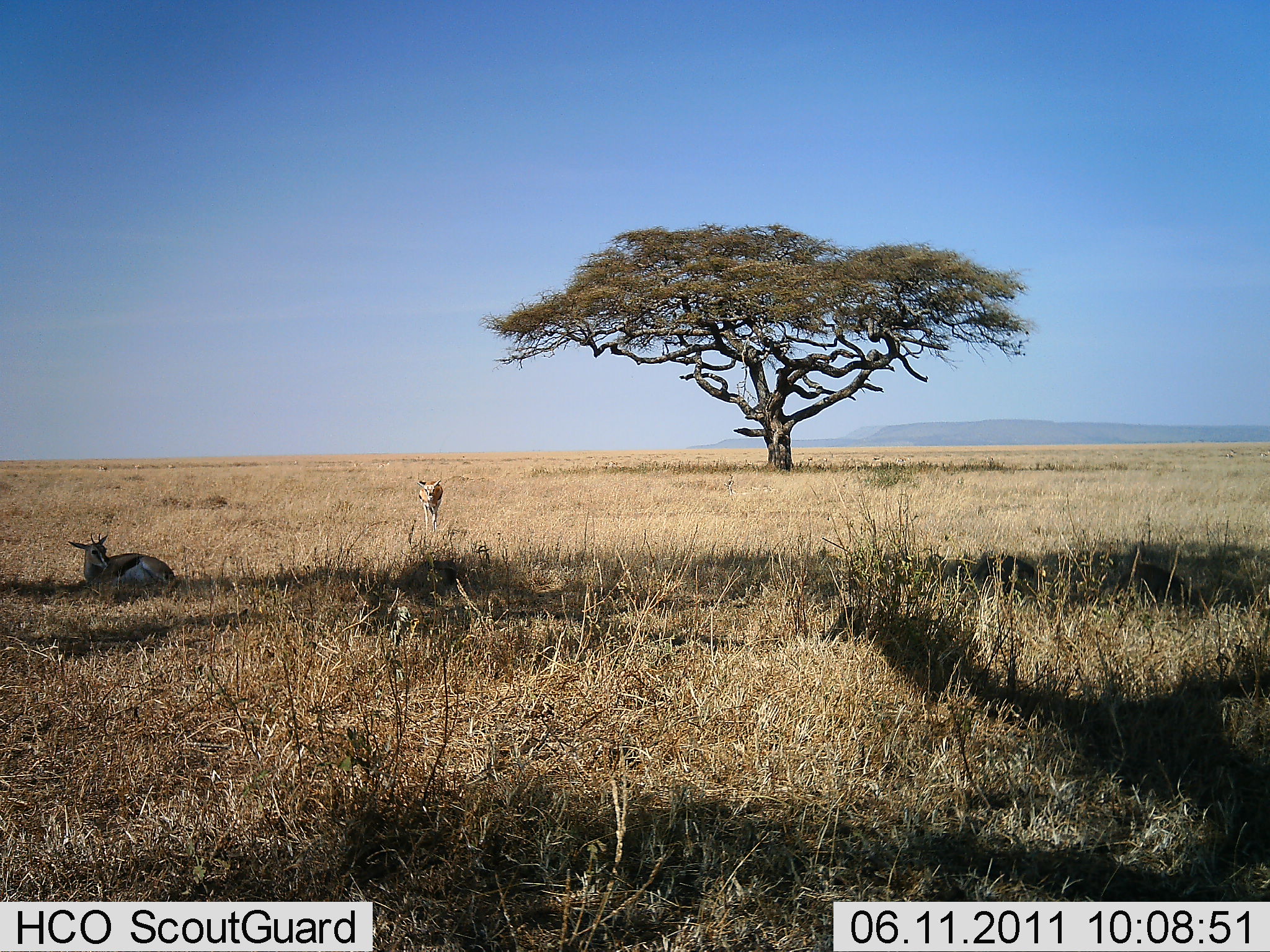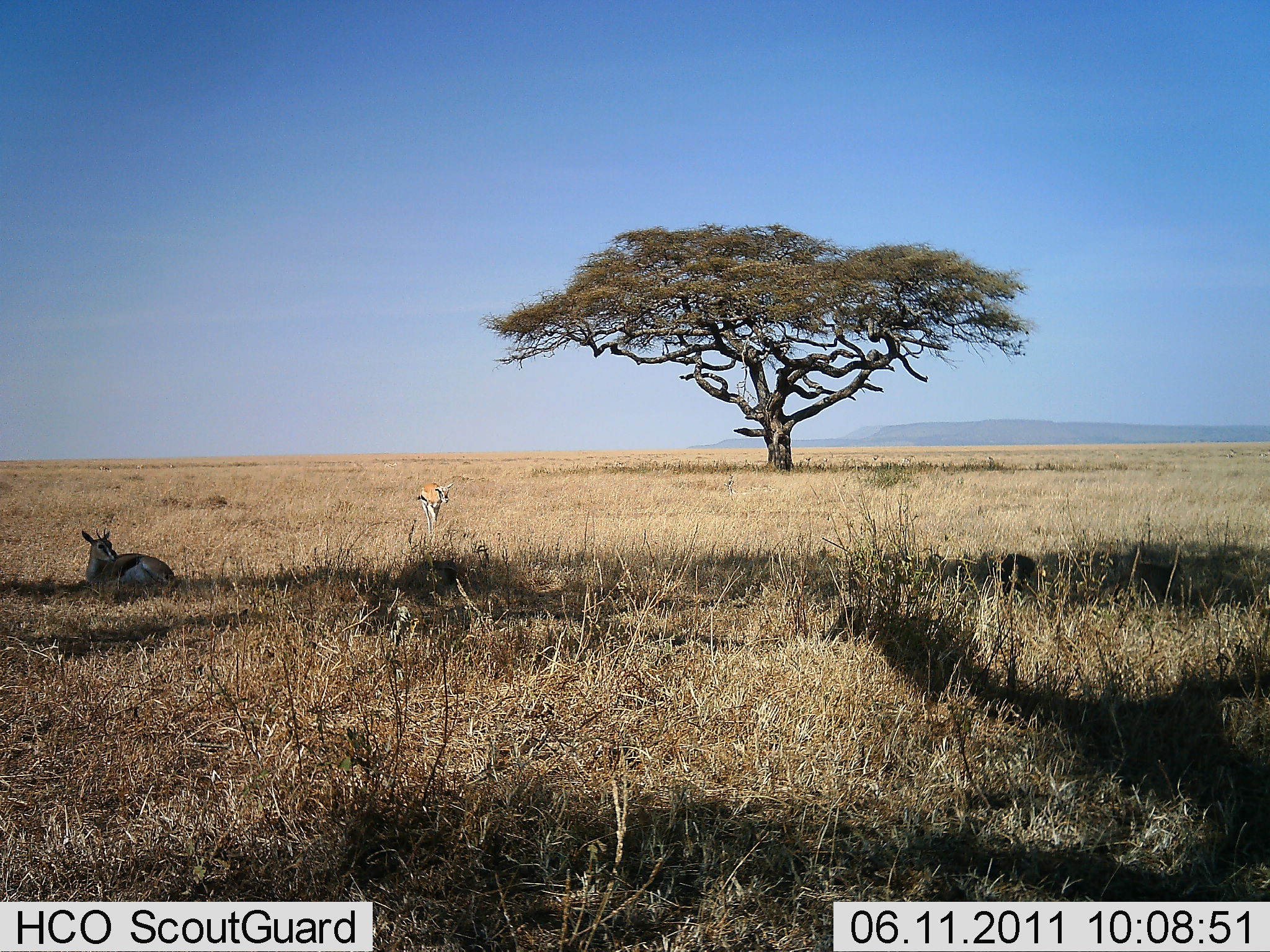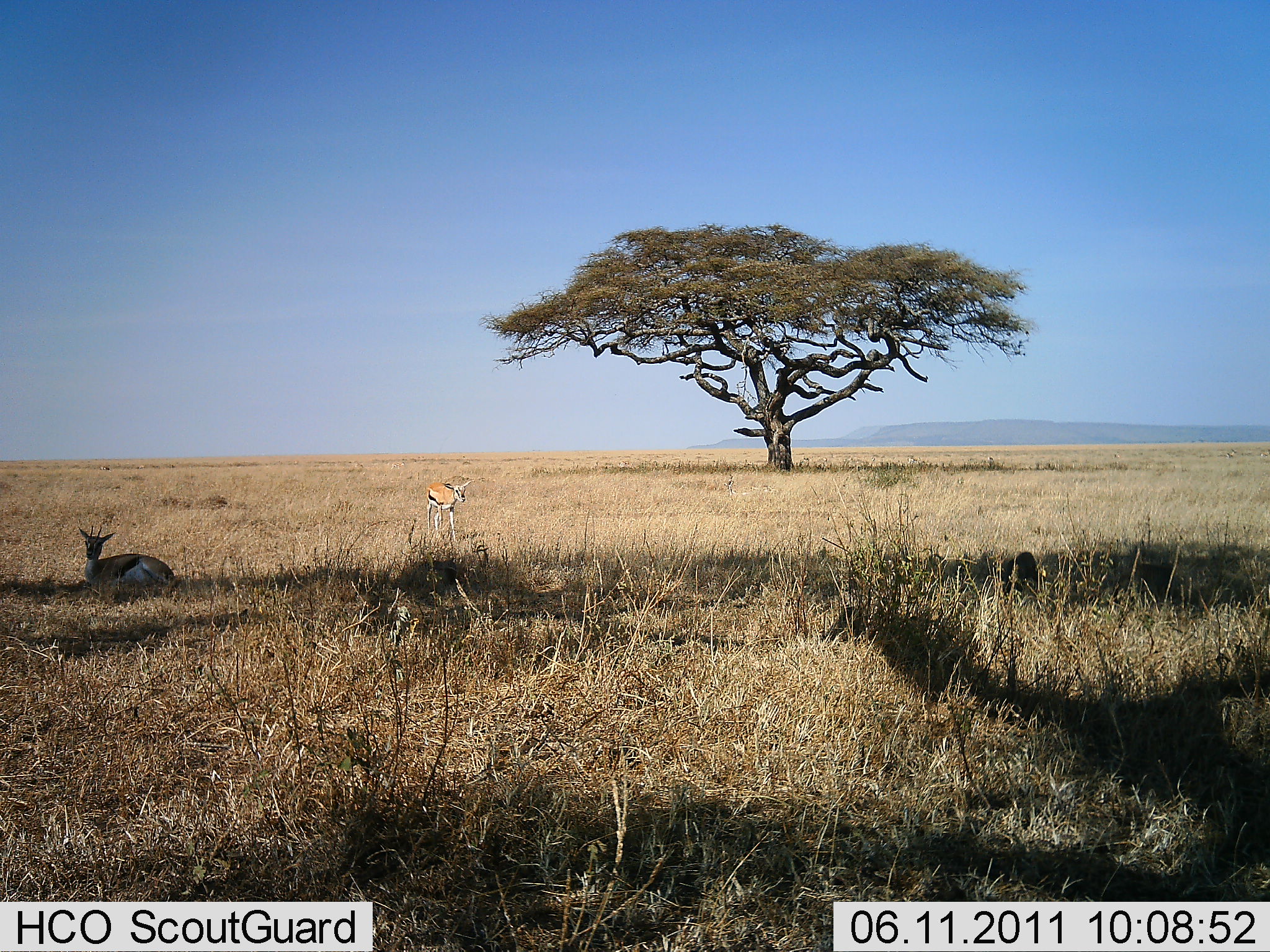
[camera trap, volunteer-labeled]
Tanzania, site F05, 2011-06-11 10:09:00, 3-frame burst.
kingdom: Animalia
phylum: Chordata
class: Mammalia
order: Artiodactyla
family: Bovidae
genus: Eudorcas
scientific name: Eudorcas thomsonii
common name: thomson's gazelle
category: gazellethomsons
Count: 2.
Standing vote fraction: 44%.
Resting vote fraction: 100%.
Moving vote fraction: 44%.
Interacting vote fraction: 0%.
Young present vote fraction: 12%.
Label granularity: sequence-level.